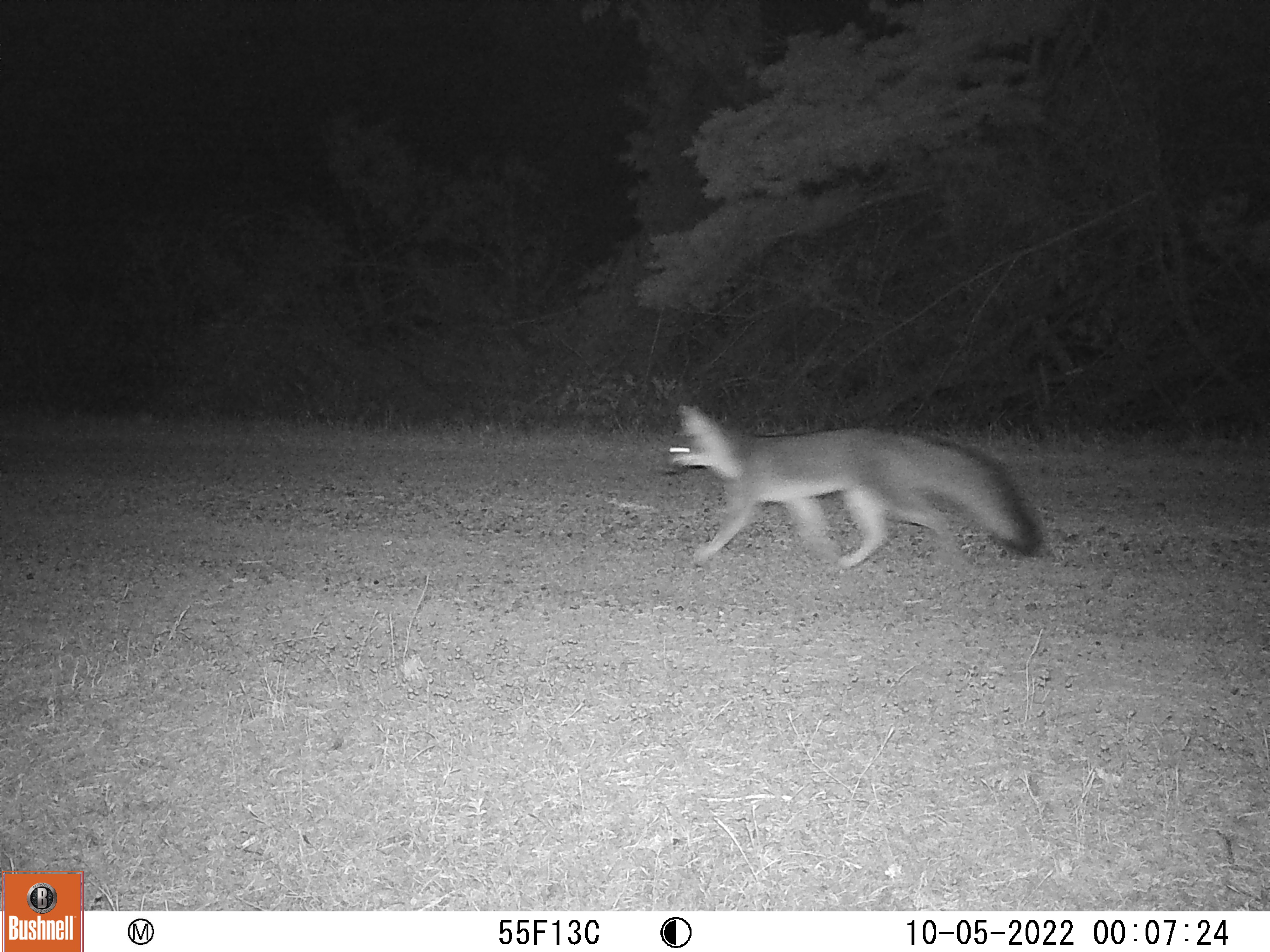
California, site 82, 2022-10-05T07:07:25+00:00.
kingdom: Animalia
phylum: Chordata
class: Mammalia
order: Carnivora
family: Canidae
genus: Urocyon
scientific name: Urocyon cinereoargenteus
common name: gray fox